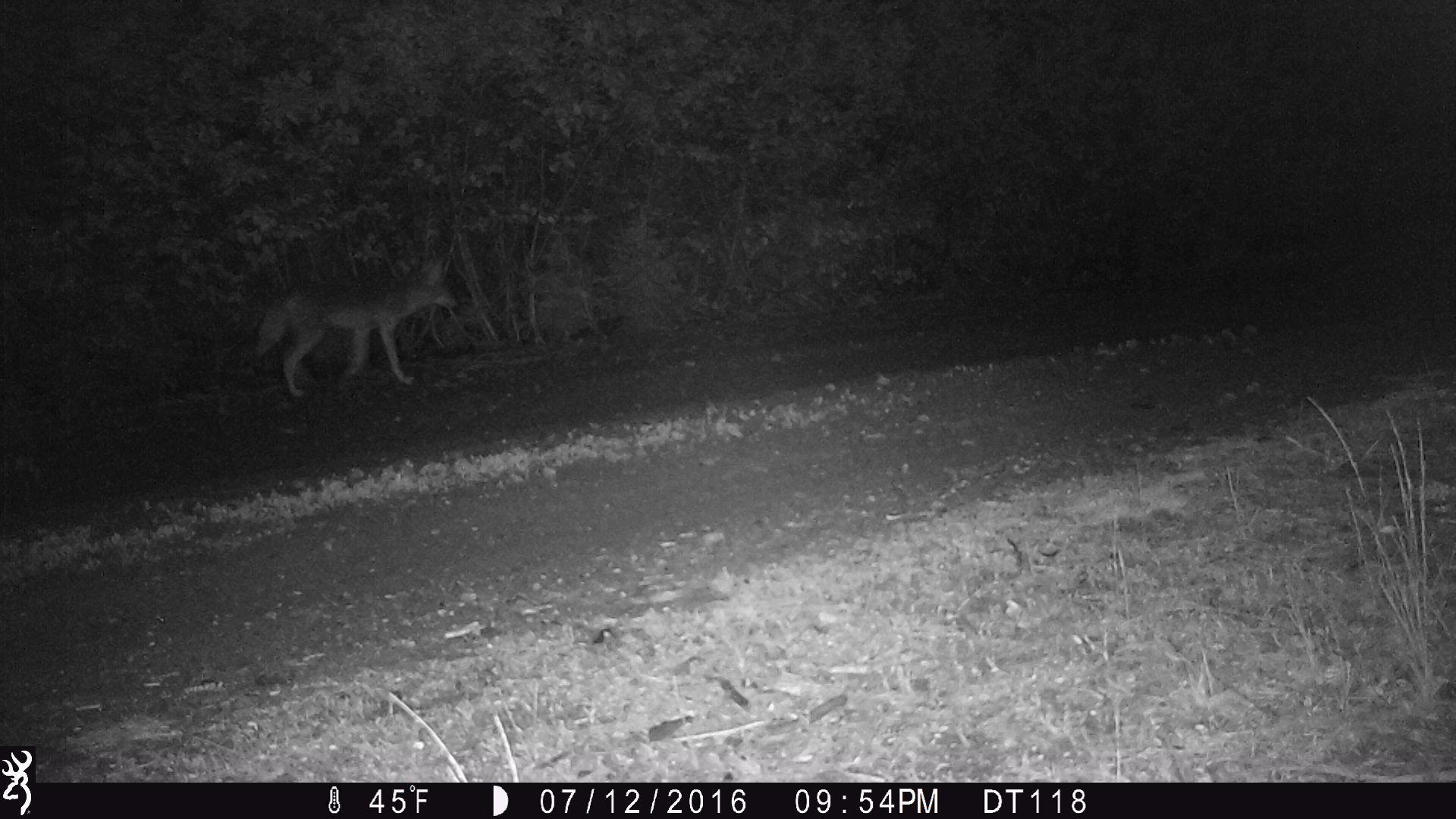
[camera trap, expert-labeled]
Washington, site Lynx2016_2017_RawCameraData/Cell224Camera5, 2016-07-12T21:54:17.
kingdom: Animalia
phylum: Chordata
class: Mammalia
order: Carnivora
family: Canidae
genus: Canis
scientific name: Canis latrans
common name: coyote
Canis latrans (coyote). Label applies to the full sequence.